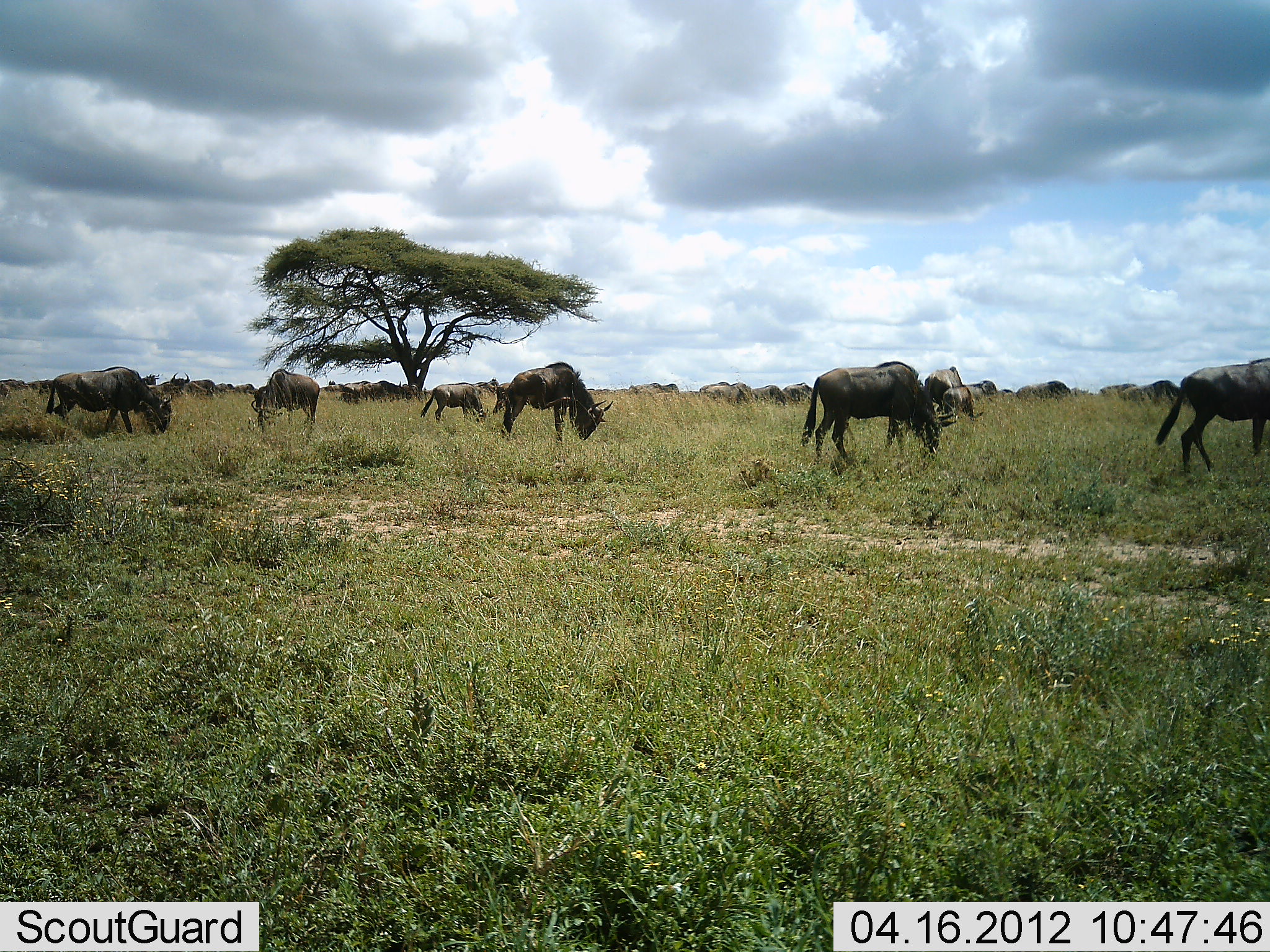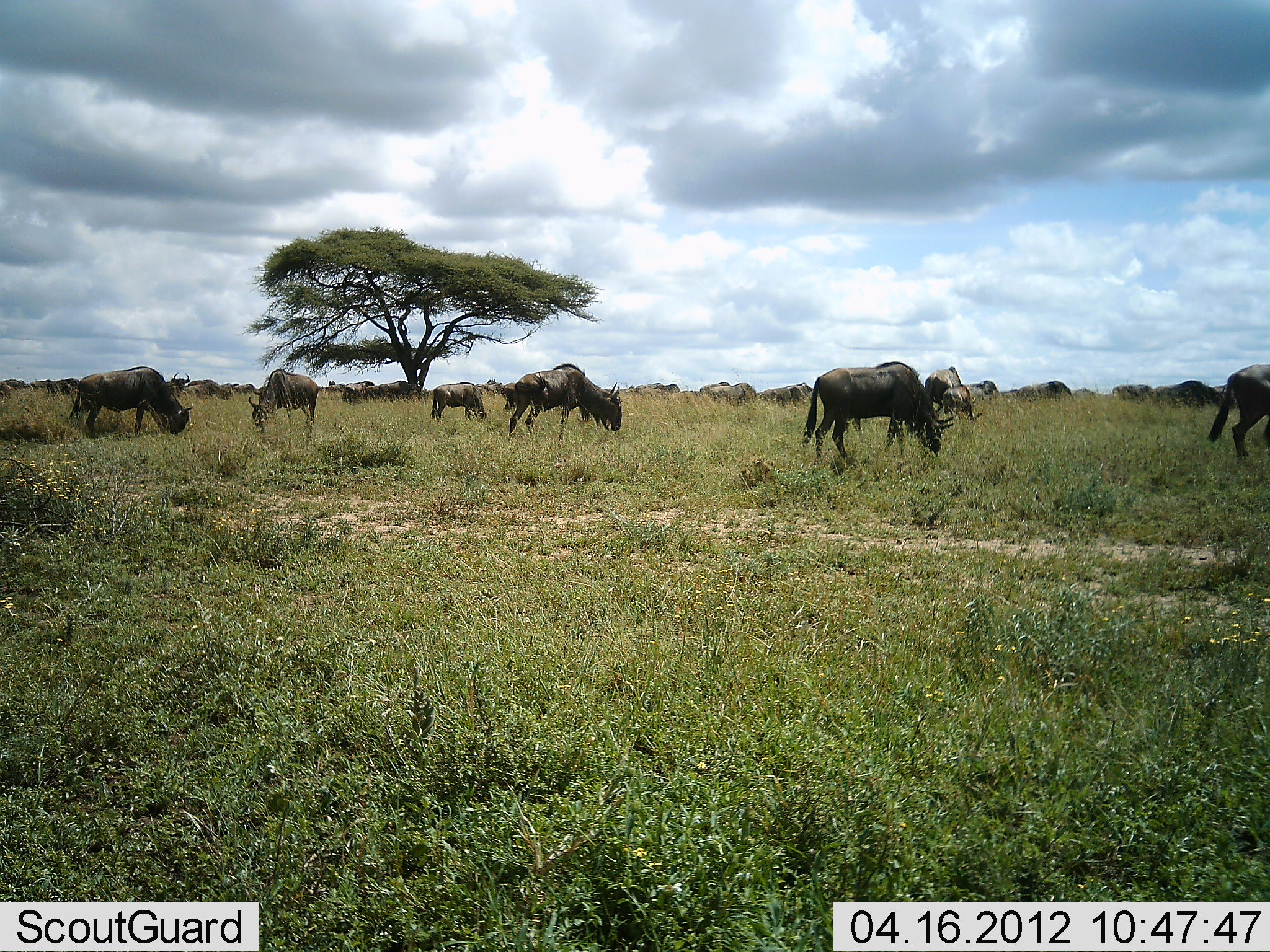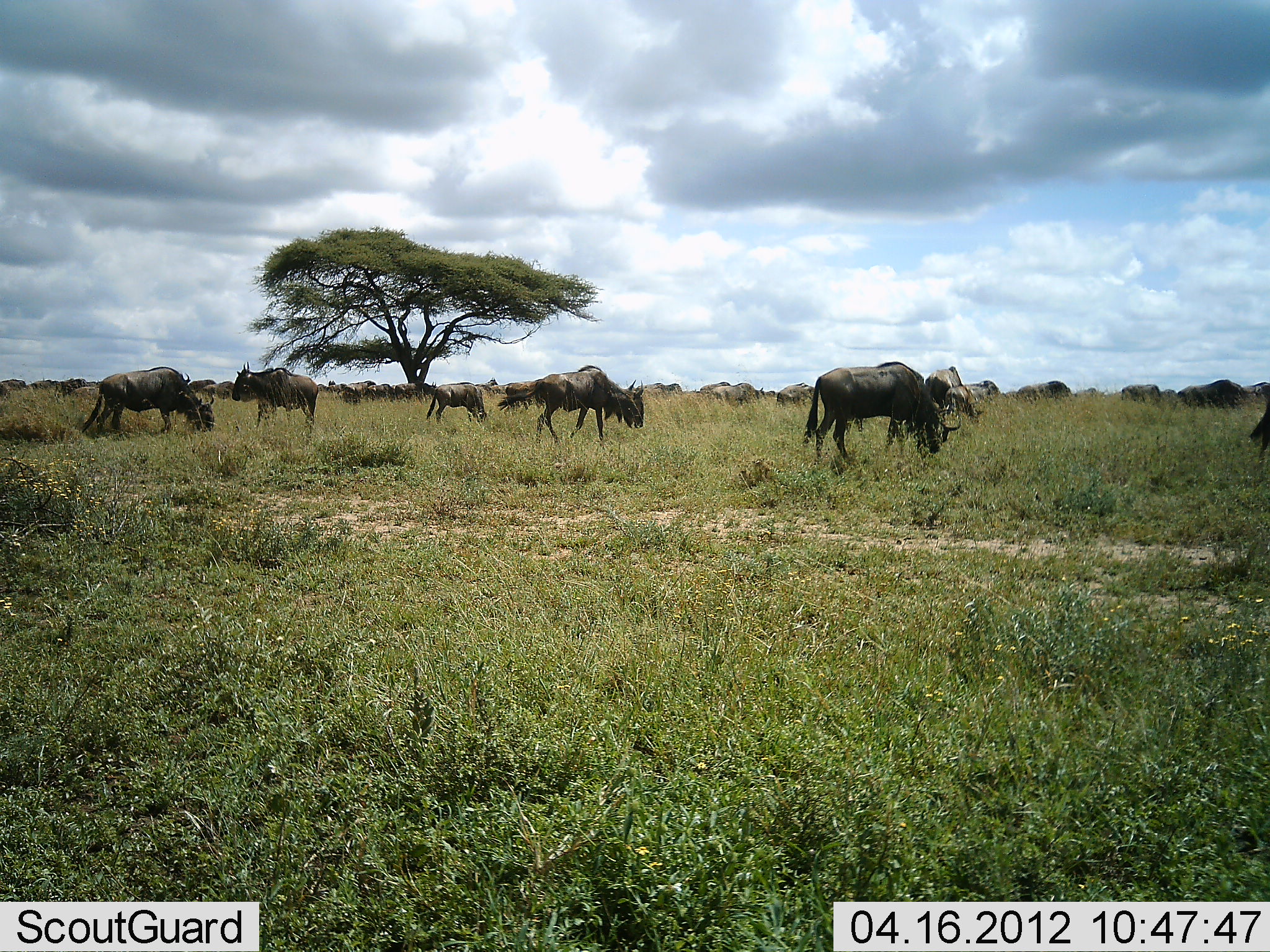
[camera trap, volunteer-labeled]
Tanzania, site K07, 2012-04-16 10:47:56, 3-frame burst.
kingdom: Animalia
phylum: Chordata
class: Mammalia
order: Artiodactyla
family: Bovidae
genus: Connochaetes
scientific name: Connochaetes taurinus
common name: blue wildebeest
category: wildebeest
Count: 11-50.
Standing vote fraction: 34%.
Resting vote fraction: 3%.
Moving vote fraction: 52%.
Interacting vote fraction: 0%.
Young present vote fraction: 10%.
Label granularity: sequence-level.